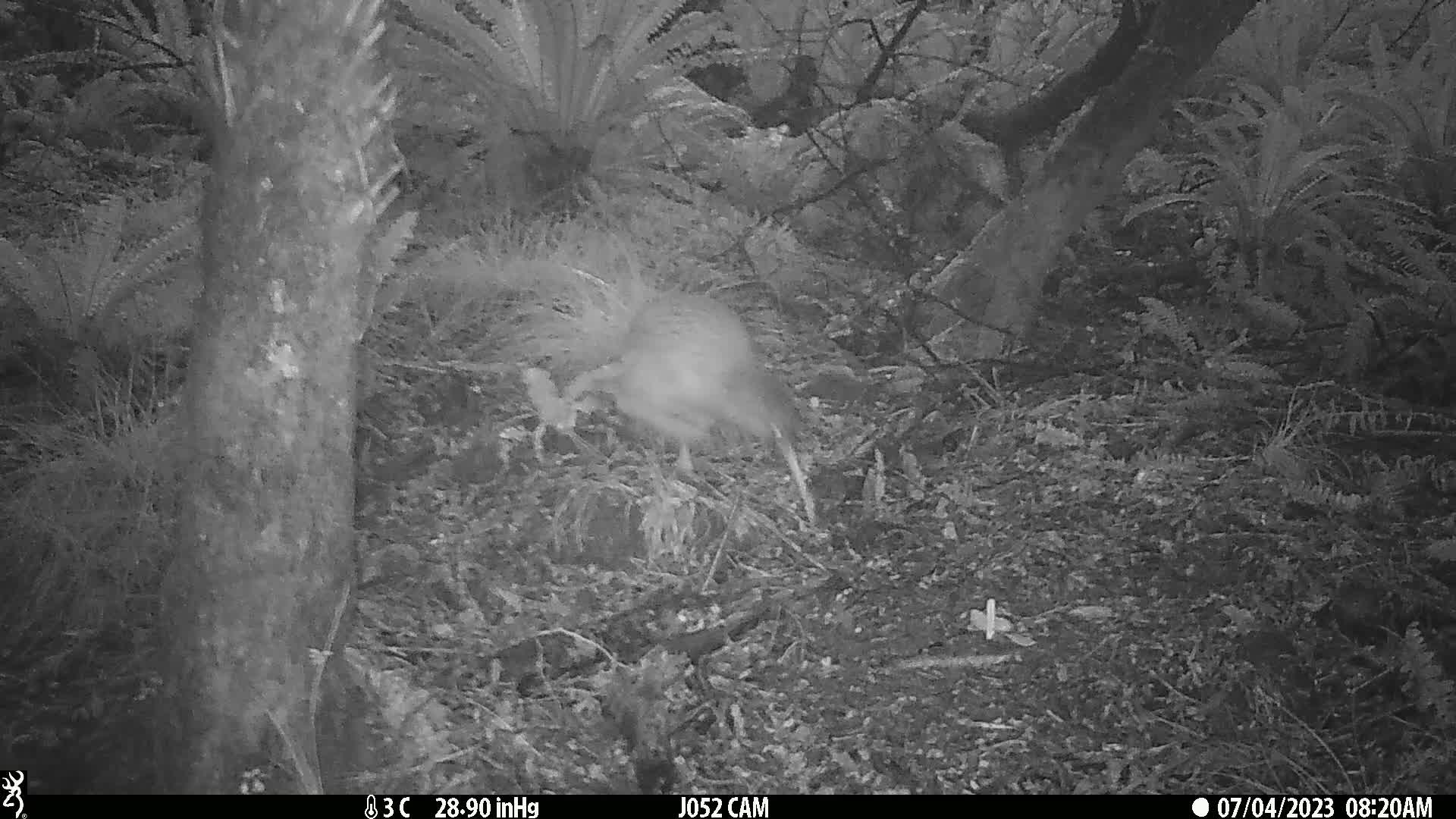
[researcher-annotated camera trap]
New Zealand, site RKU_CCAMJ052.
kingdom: Animalia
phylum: Chordata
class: Aves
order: Apterygiformes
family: Apterygidae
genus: Apteryx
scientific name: Apteryx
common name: kiwi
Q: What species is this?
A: Kiwi (Apteryx).